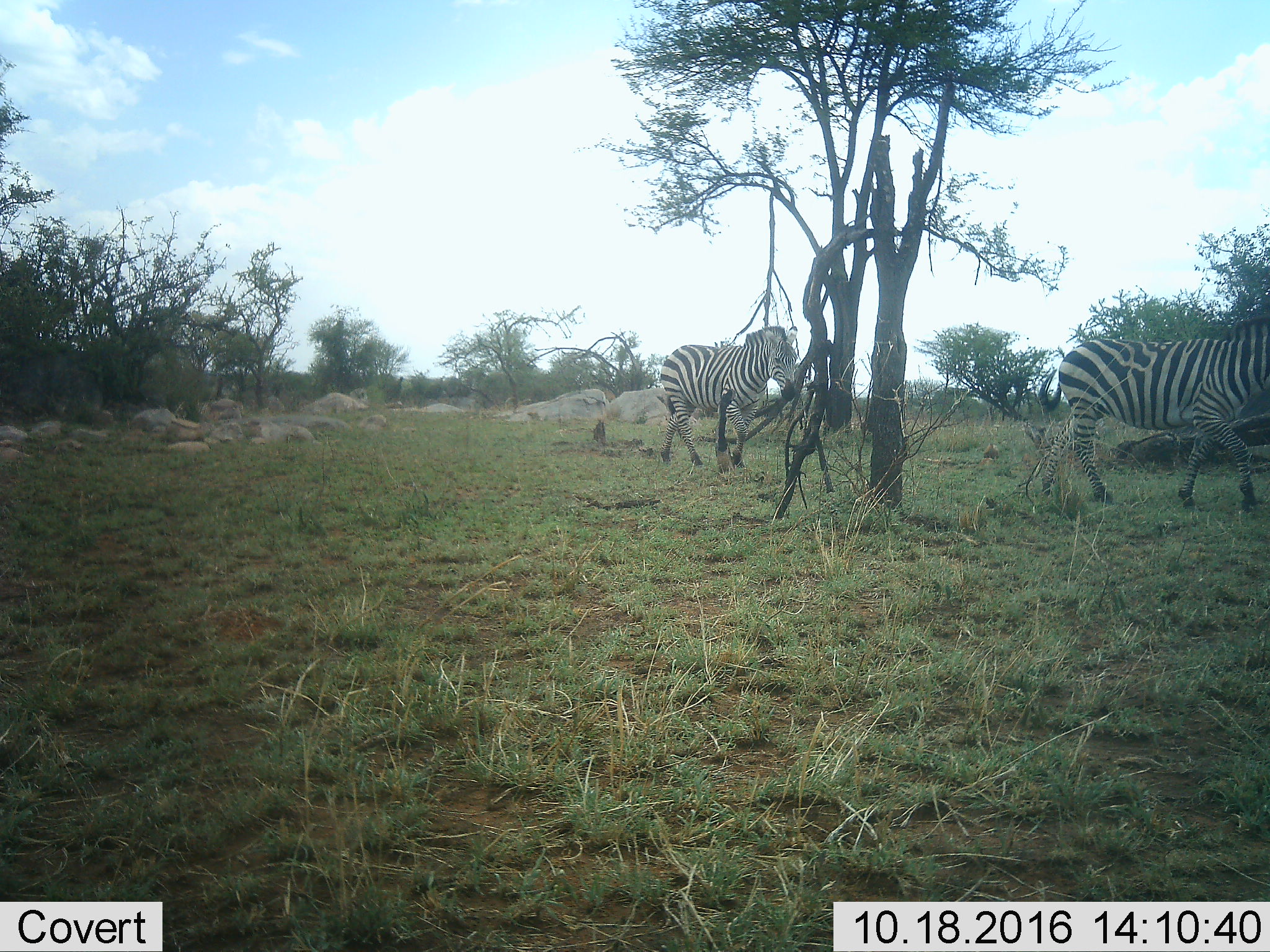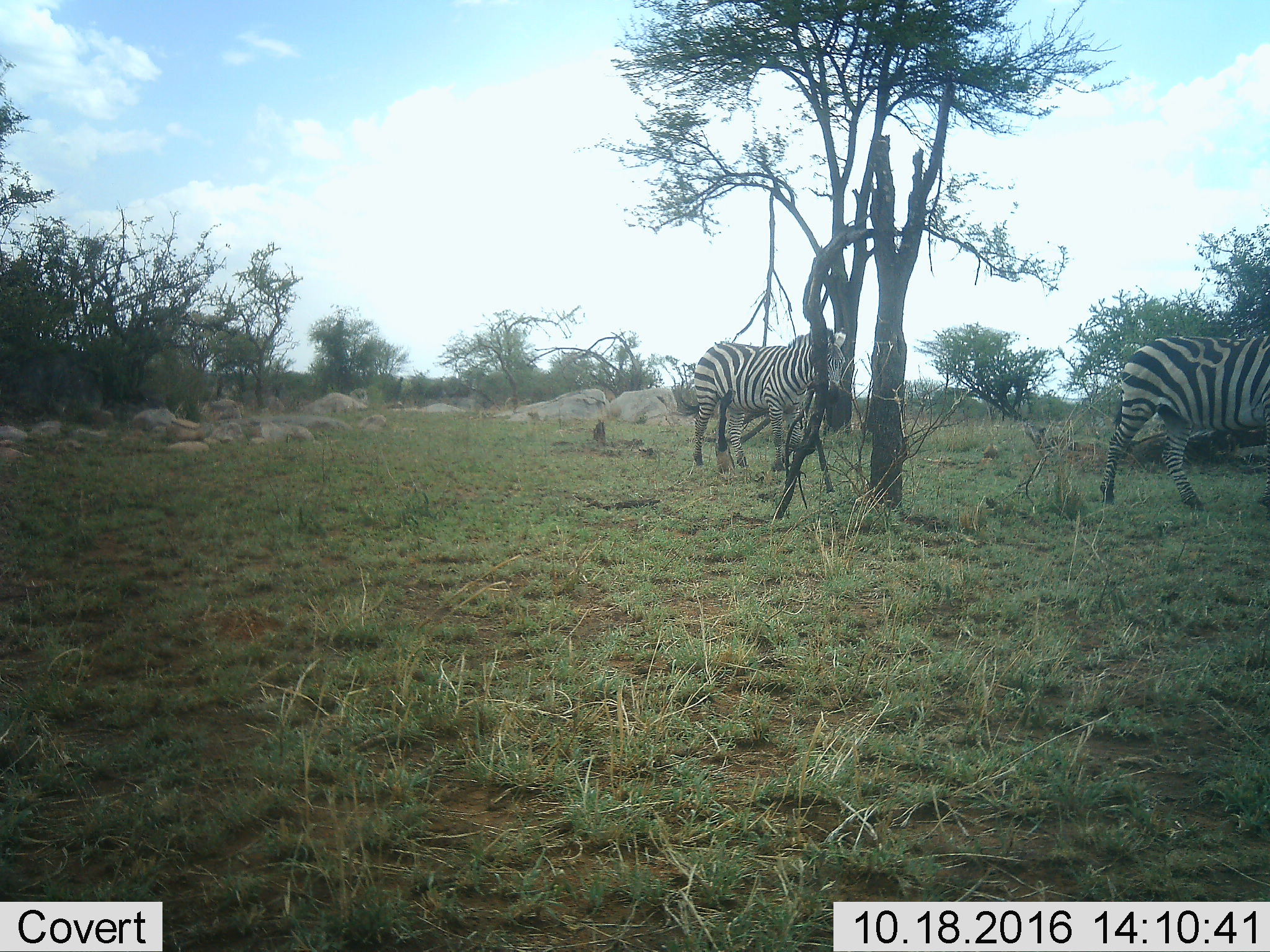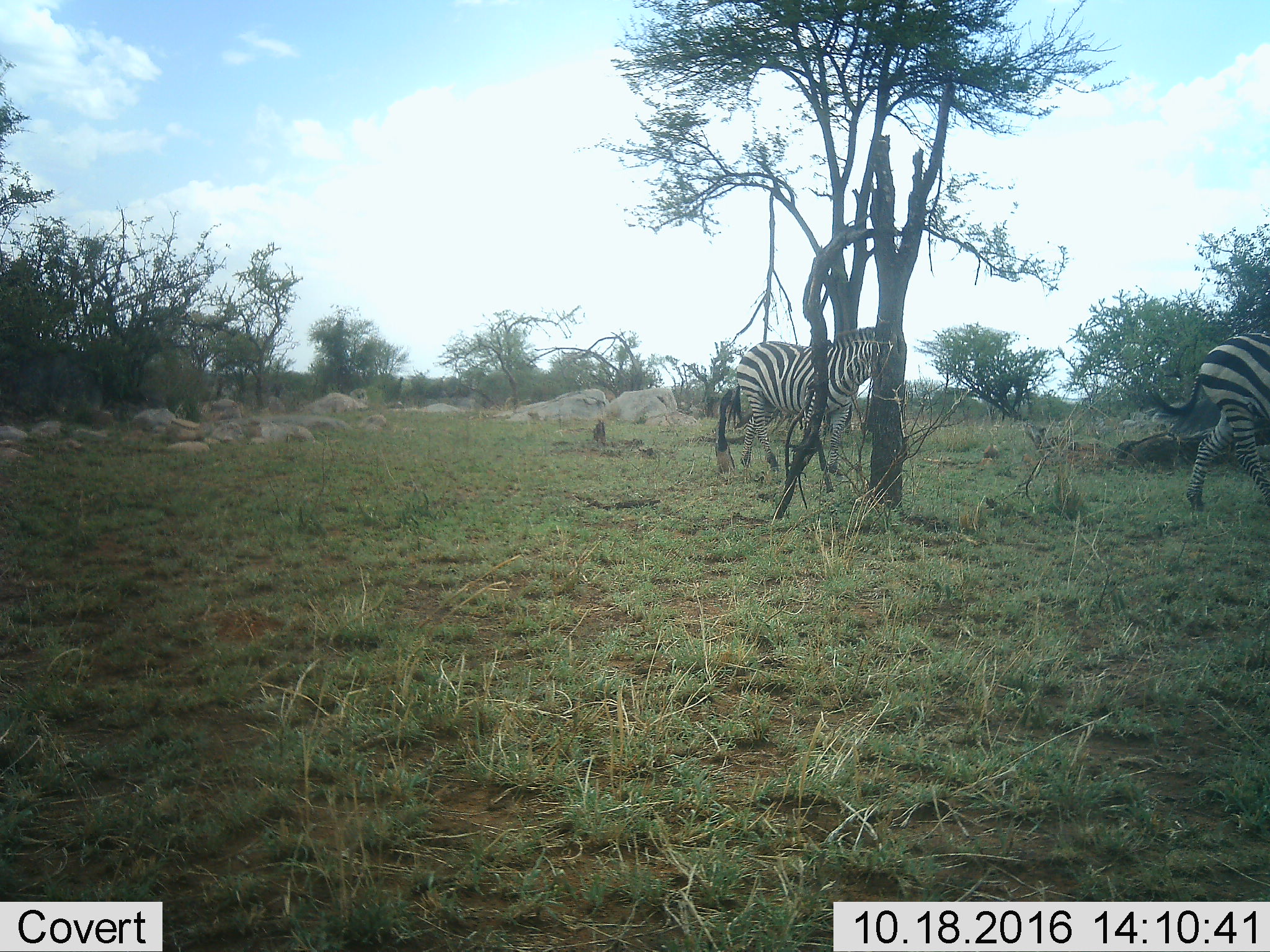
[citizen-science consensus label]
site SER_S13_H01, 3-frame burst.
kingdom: Animalia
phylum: Chordata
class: Mammalia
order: Perissodactyla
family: Equidae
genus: Equus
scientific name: Equus quagga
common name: plains zebra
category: zebraplains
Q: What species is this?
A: Zebraplains (plains zebra) (Equus quagga).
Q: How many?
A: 2.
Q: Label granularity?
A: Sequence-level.